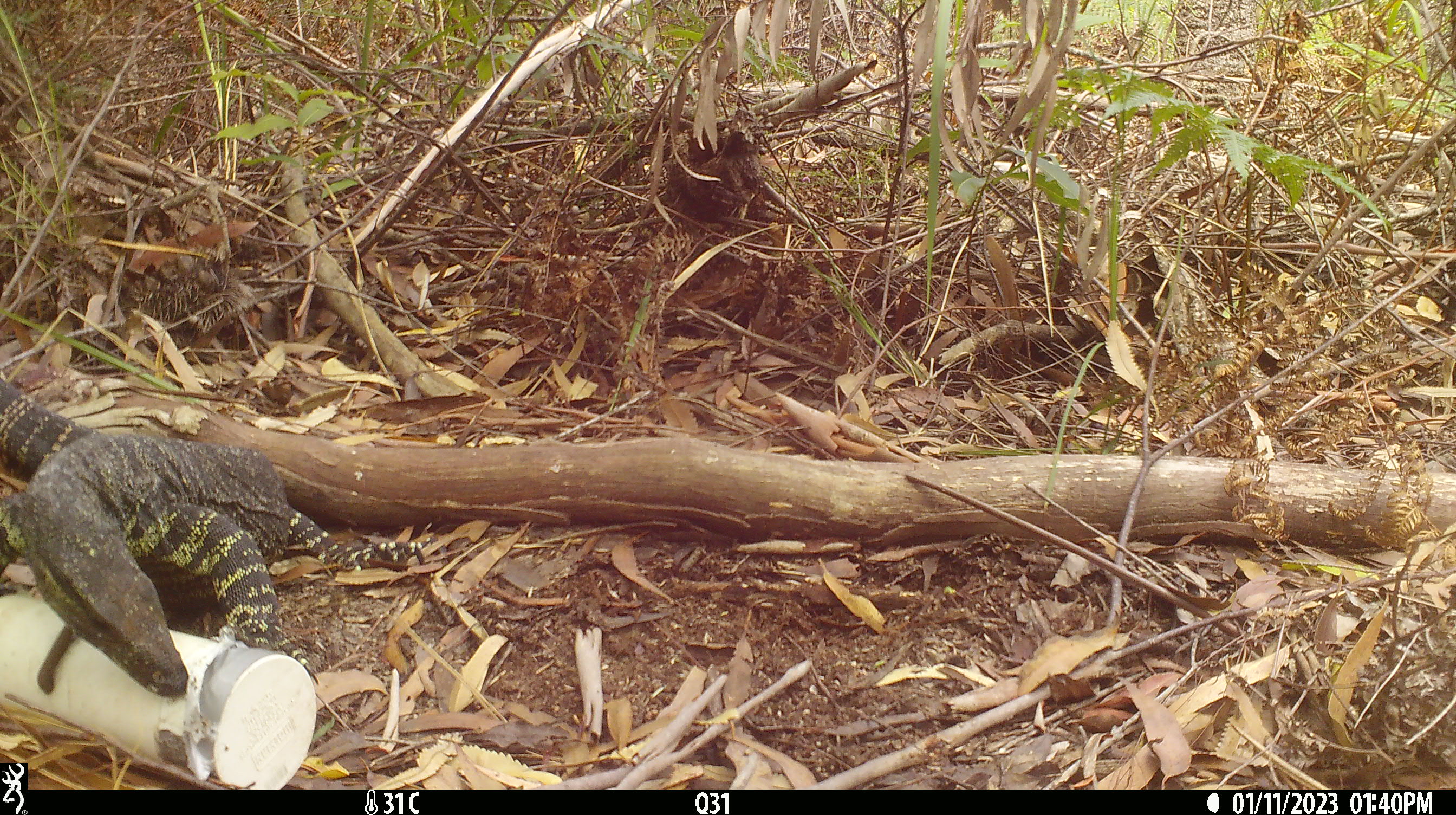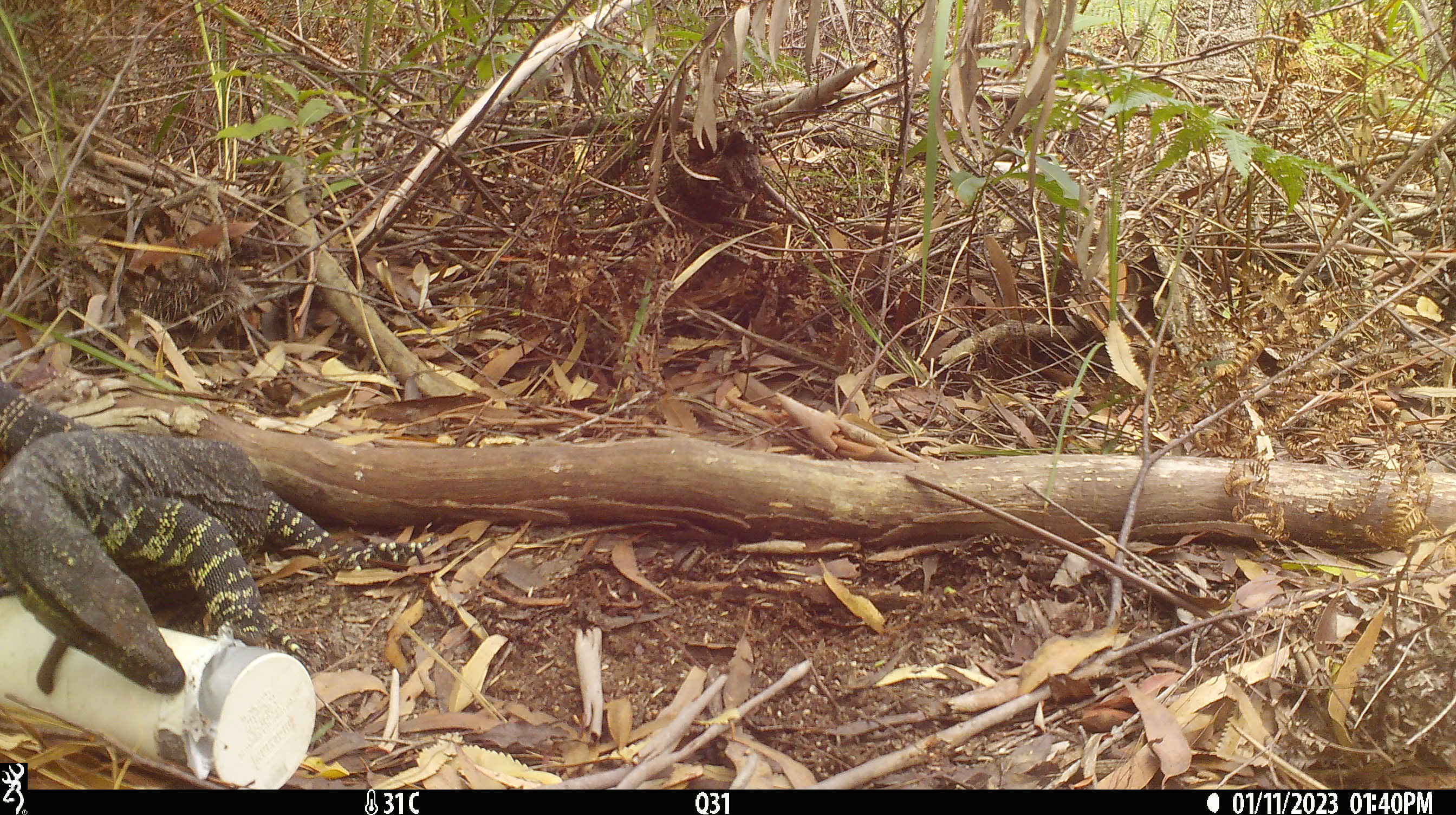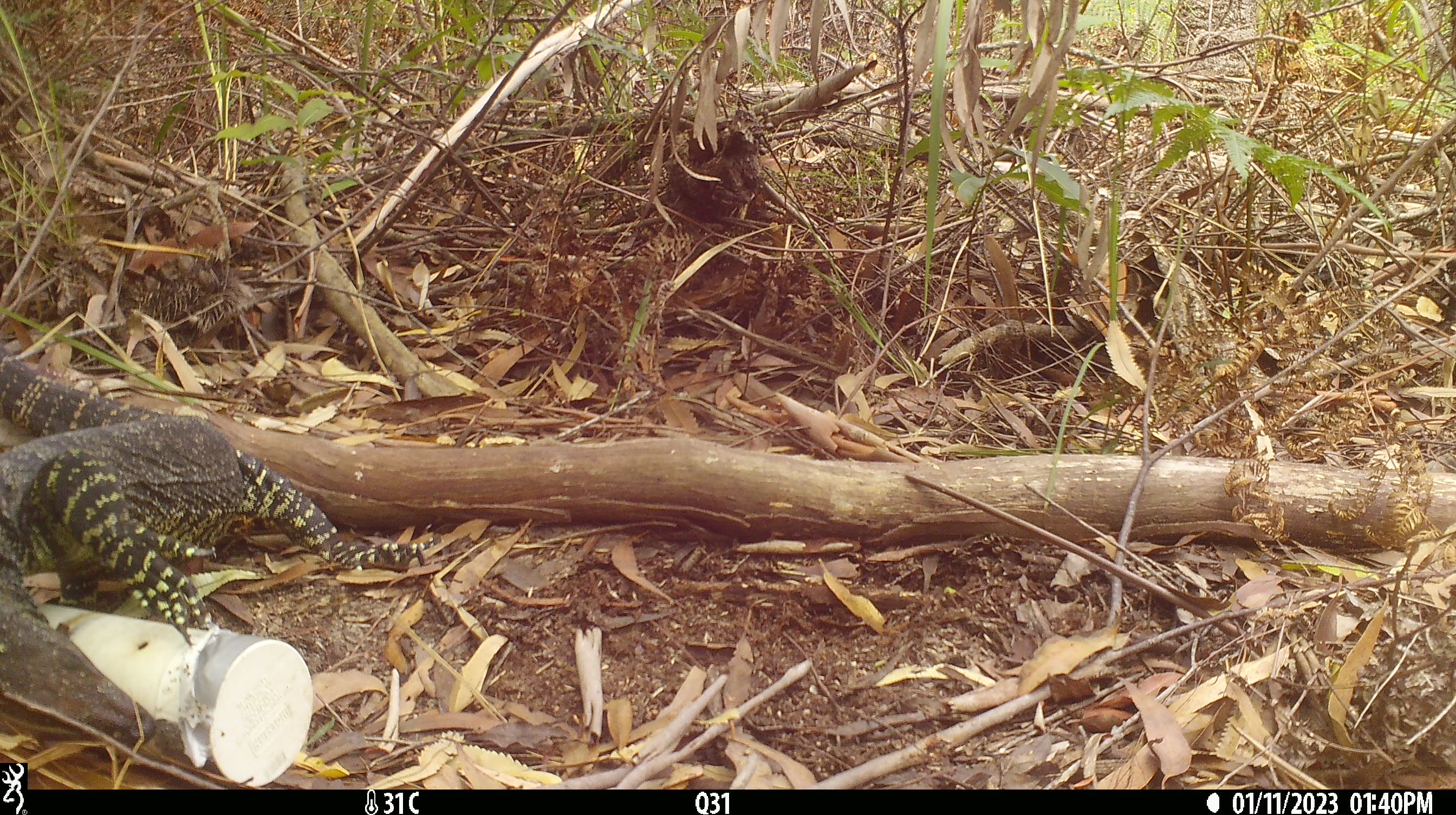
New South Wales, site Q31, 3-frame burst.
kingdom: Animalia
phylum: Chordata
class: Reptilia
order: Squamata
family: Varanidae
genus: Varanus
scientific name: Varanus varius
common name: lace monitor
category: goanna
Goanna (lace monitor) (Varanus varius).